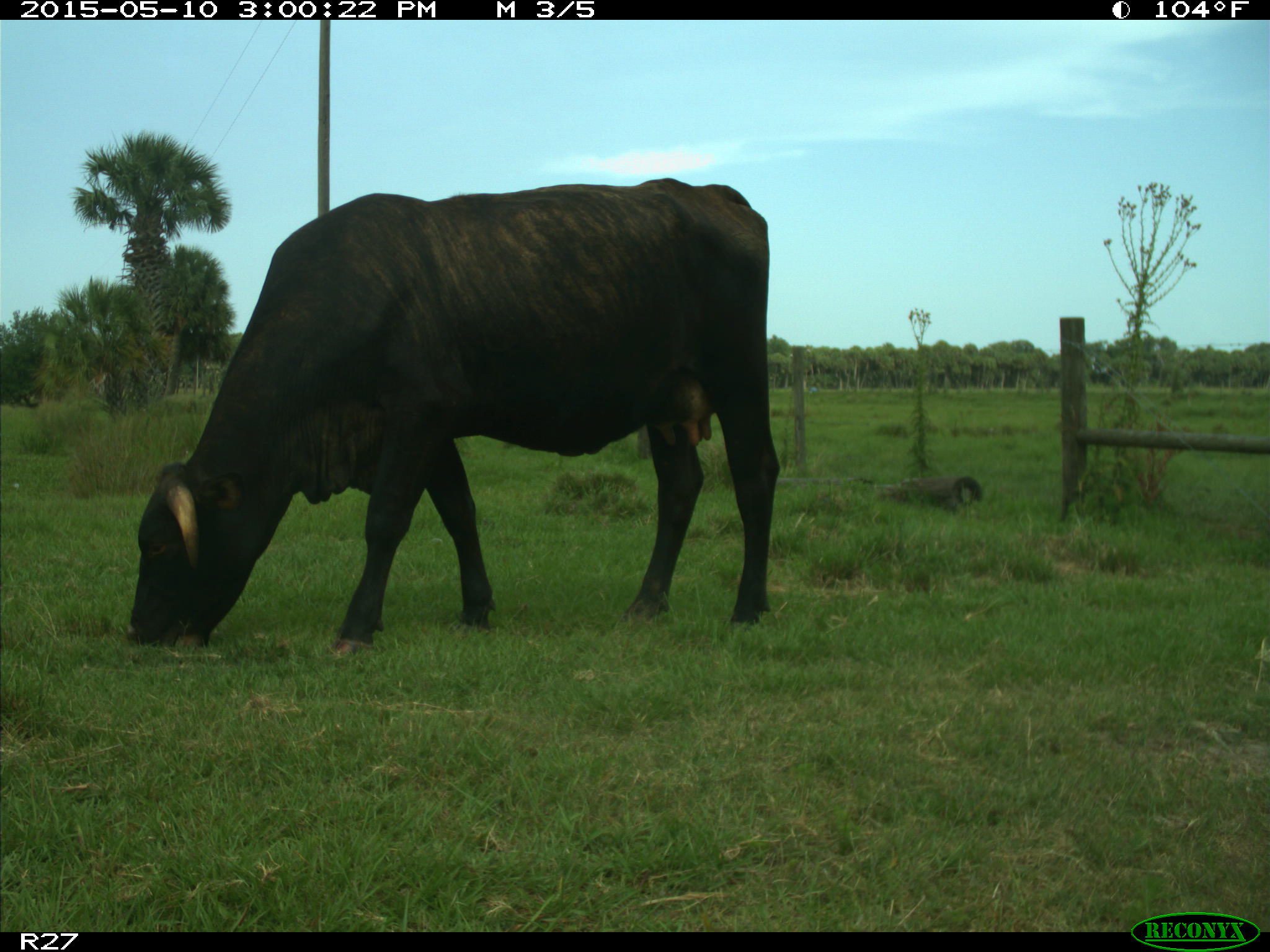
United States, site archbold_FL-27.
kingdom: Animalia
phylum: Chordata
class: Mammalia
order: Artiodactyla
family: Bovidae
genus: Bos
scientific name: Bos taurus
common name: domestic cow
Bos taurus (domestic cow).